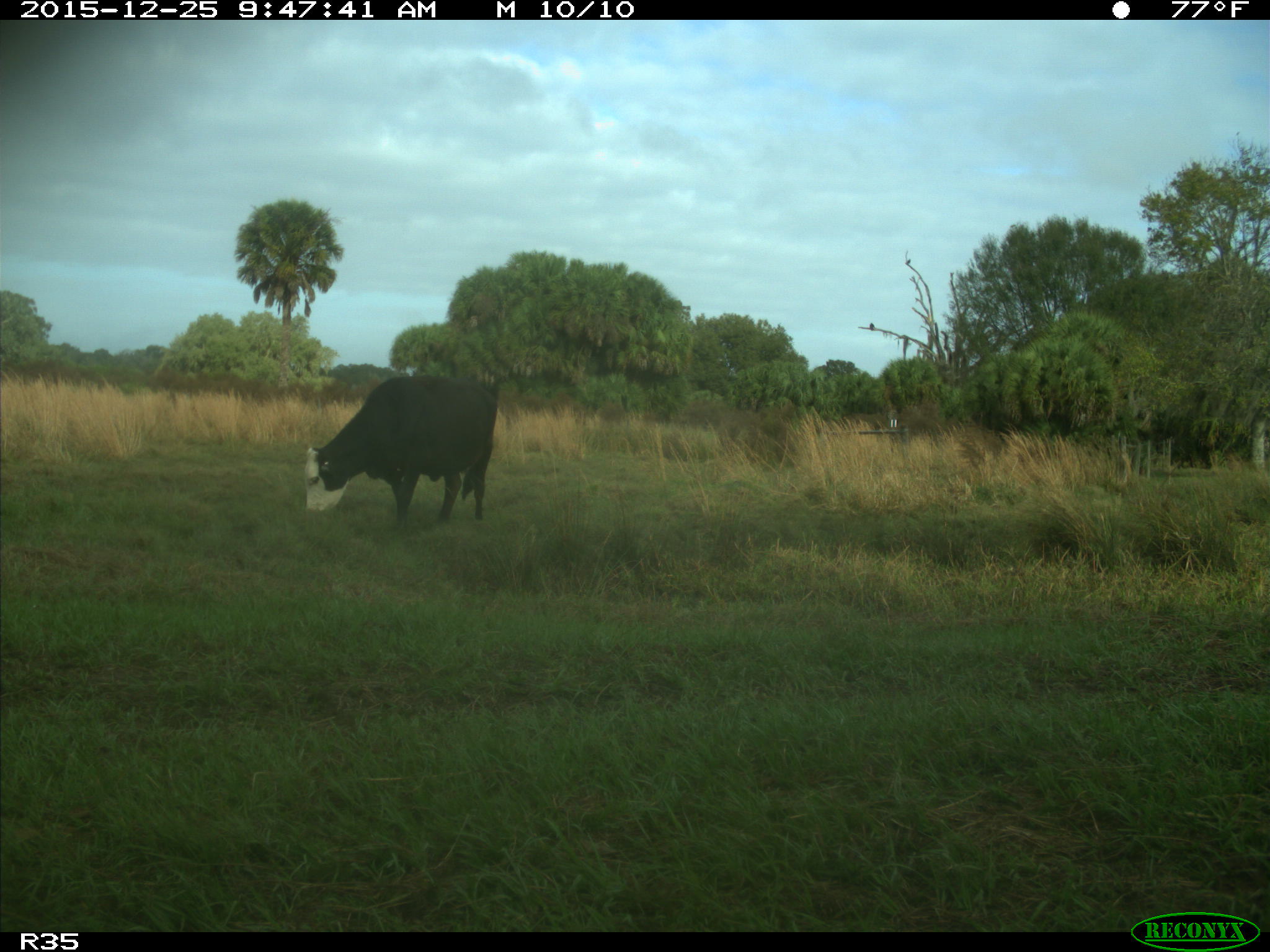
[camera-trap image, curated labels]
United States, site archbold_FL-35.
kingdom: Animalia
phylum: Chordata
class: Mammalia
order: Artiodactyla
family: Bovidae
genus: Bos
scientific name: Bos taurus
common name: domestic cow